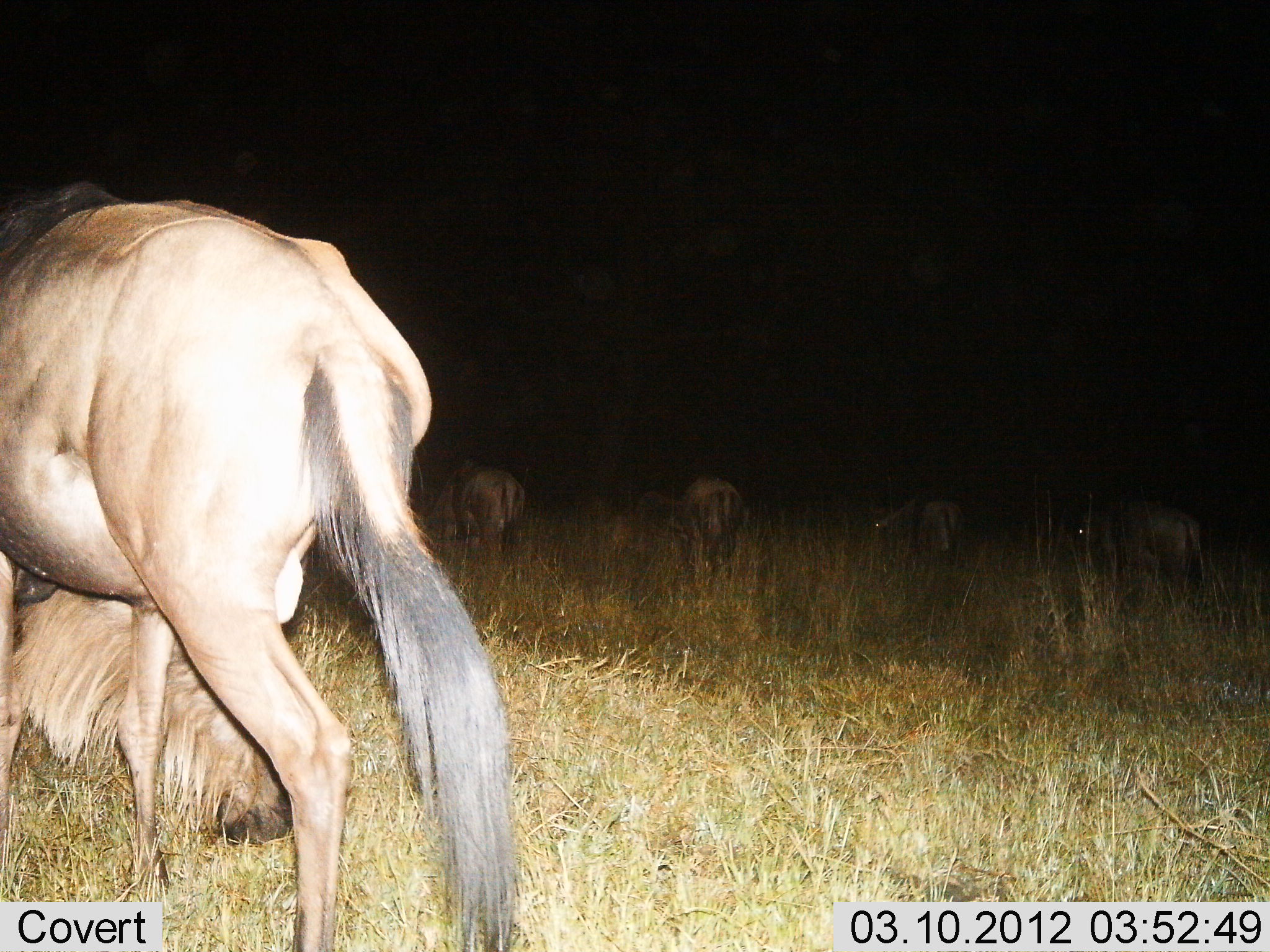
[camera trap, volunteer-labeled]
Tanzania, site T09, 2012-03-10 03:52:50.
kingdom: Animalia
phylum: Chordata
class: Mammalia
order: Artiodactyla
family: Bovidae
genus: Connochaetes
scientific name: Connochaetes taurinus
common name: blue wildebeest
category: wildebeest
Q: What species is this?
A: Wildebeest (blue wildebeest) (Connochaetes taurinus).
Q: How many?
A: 5.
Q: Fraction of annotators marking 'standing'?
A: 39%.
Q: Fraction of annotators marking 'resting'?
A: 11%.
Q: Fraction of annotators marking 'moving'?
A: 17%.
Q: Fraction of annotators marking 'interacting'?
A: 0%.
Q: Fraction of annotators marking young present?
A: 0%.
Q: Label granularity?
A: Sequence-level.